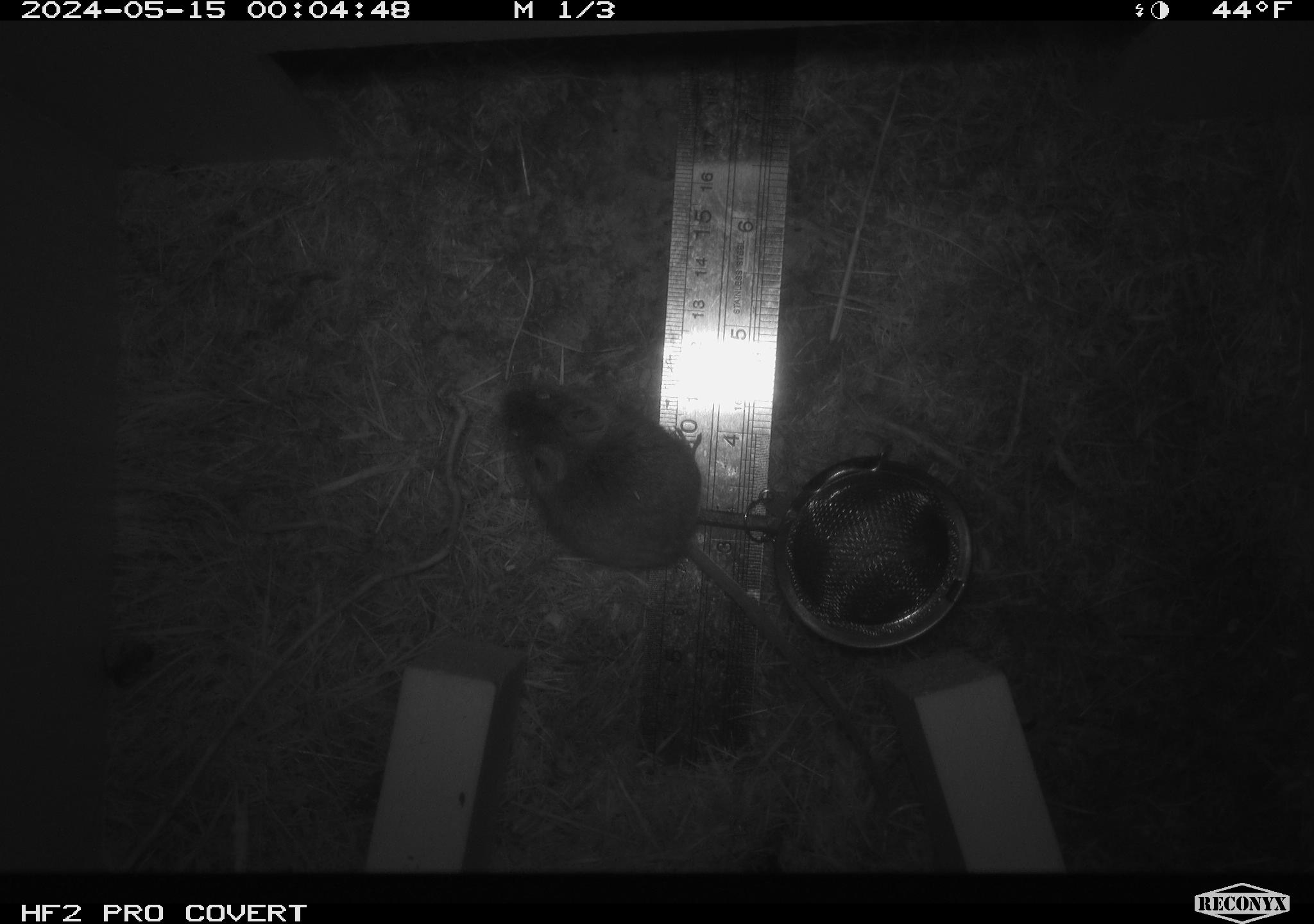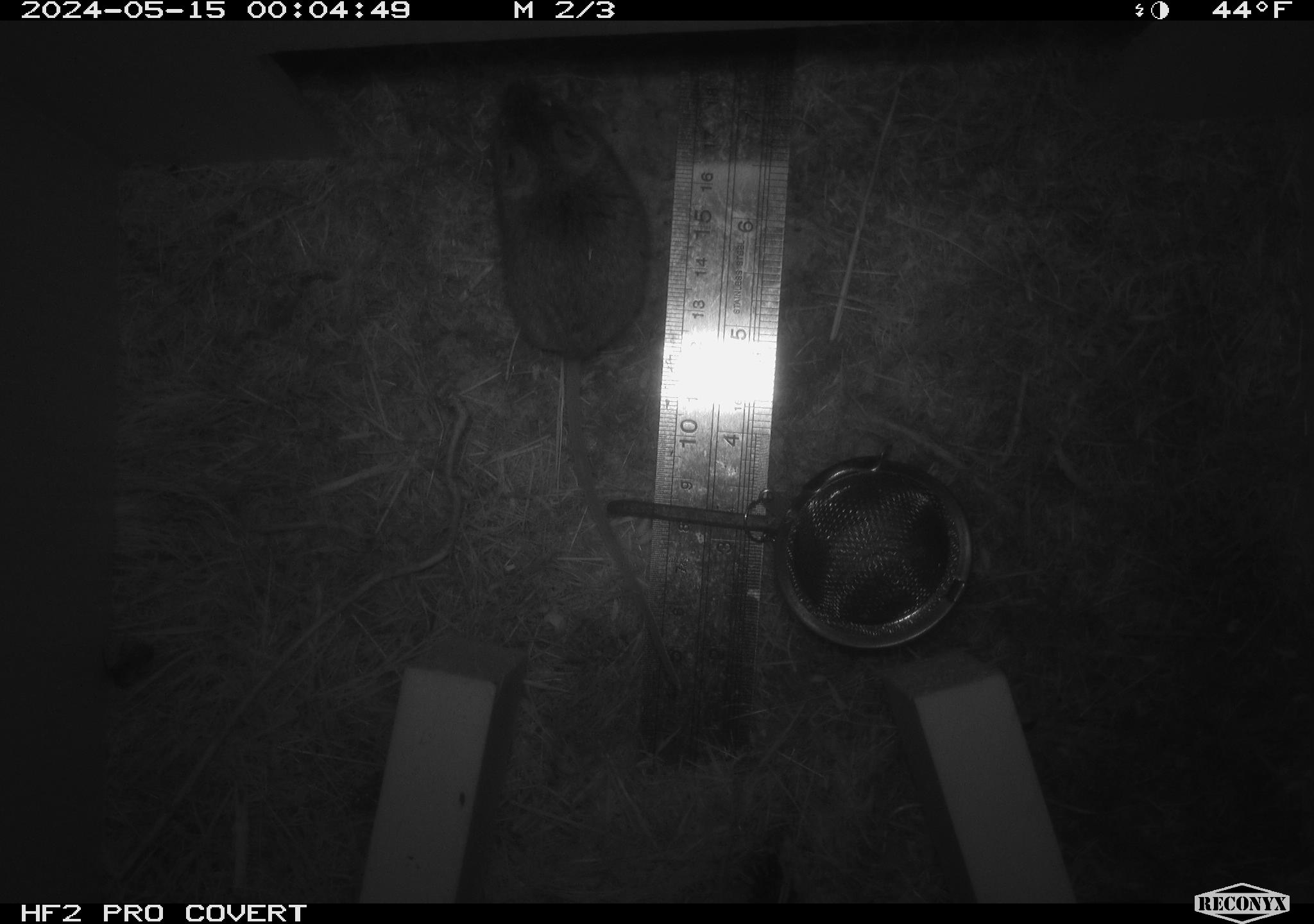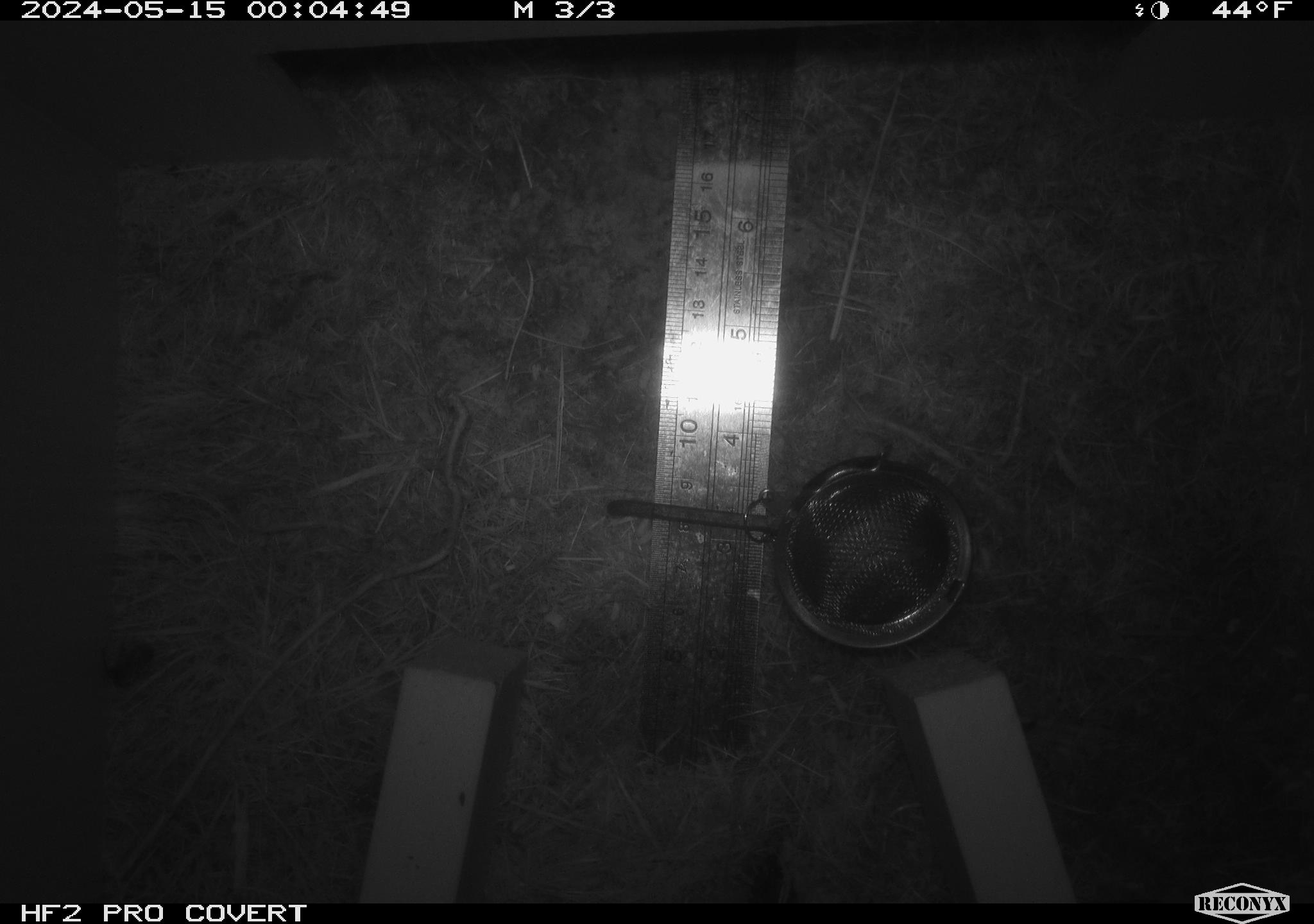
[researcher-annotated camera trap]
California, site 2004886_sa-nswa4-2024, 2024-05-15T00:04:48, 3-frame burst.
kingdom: Animalia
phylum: Arthropoda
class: Insecta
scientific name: Insecta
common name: insect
Insect (Insecta).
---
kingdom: Animalia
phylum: Chordata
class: Mammalia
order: Rodentia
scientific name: Rodentia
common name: mouse species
Mouse species (Rodentia).